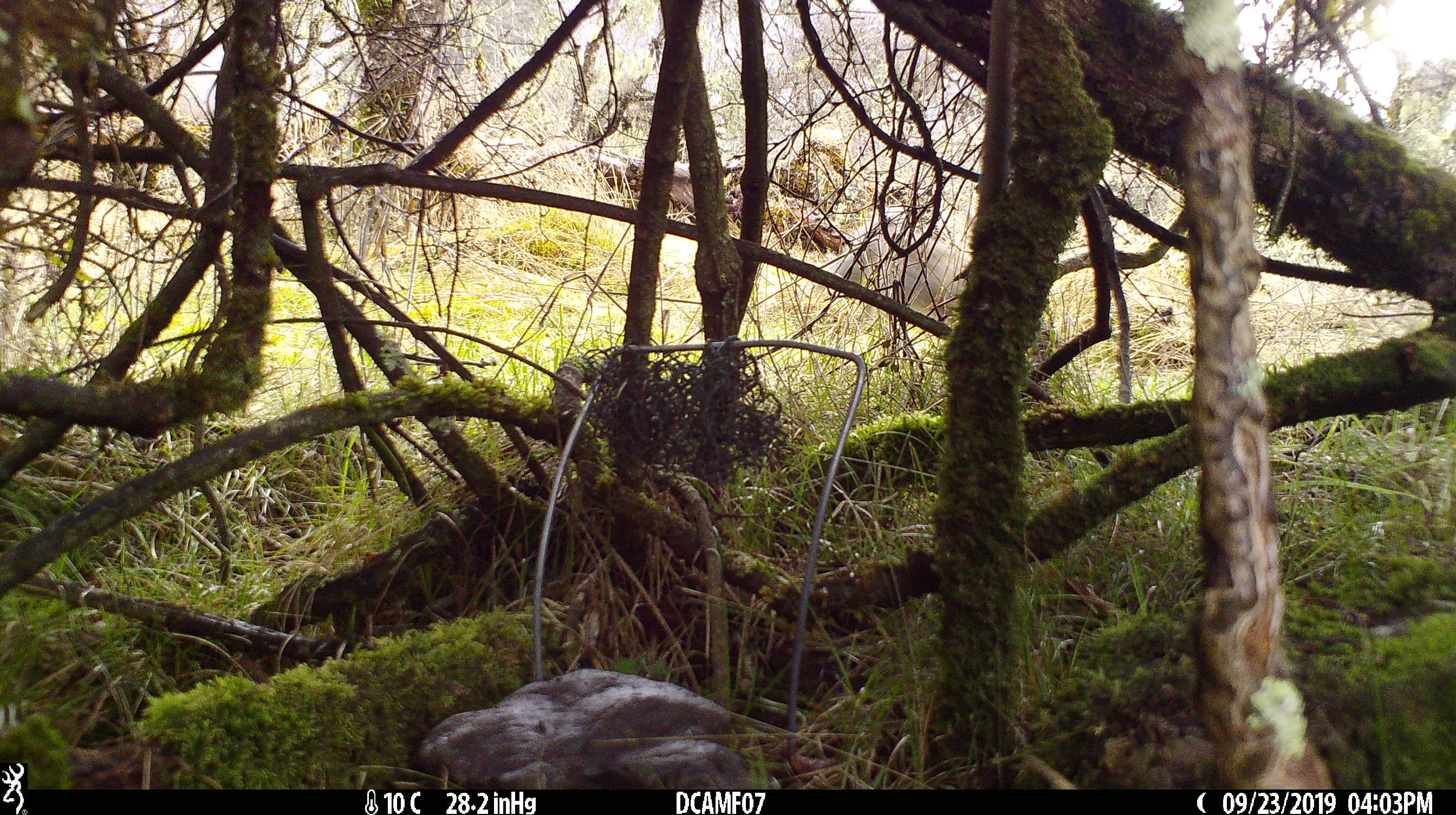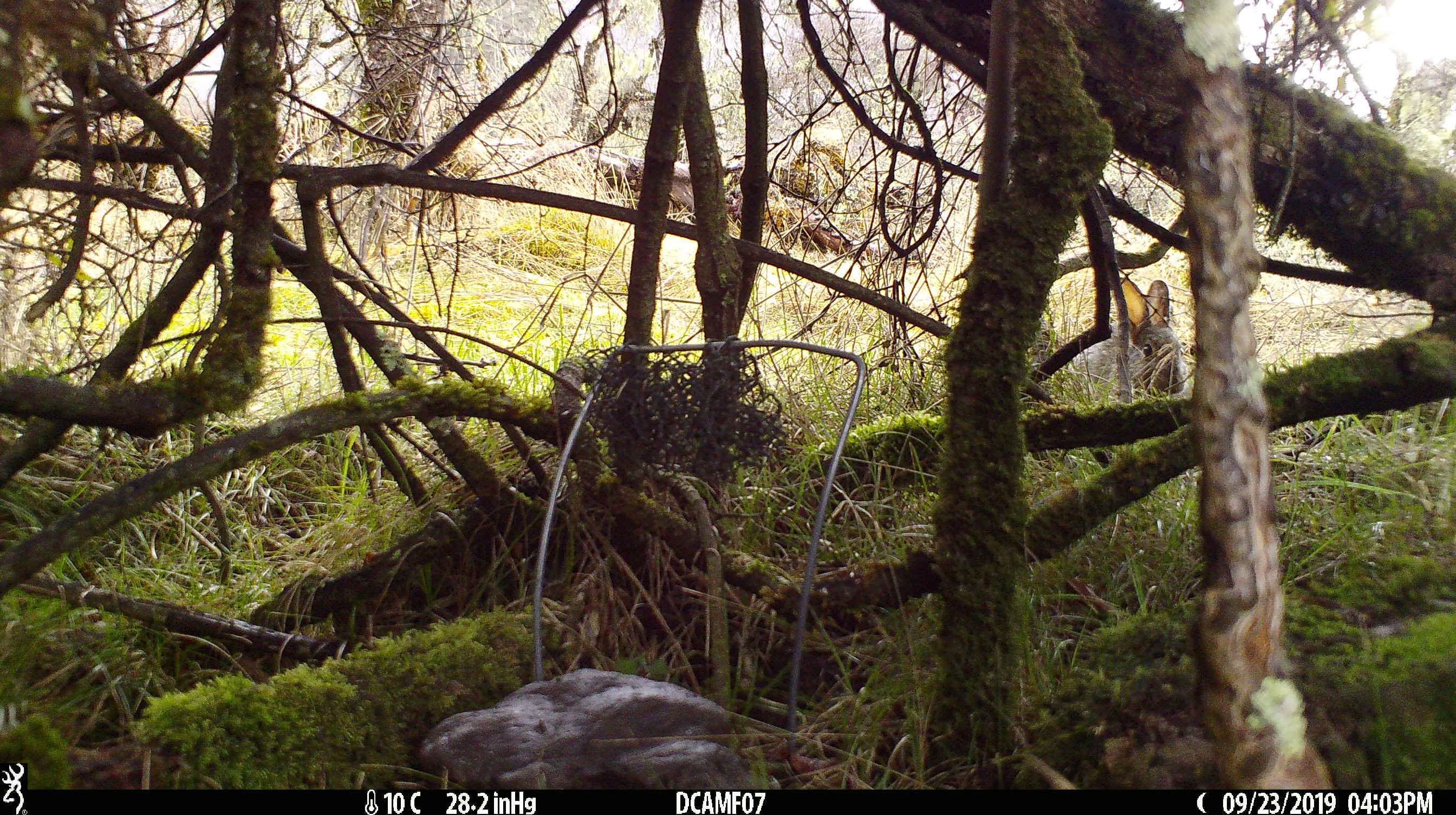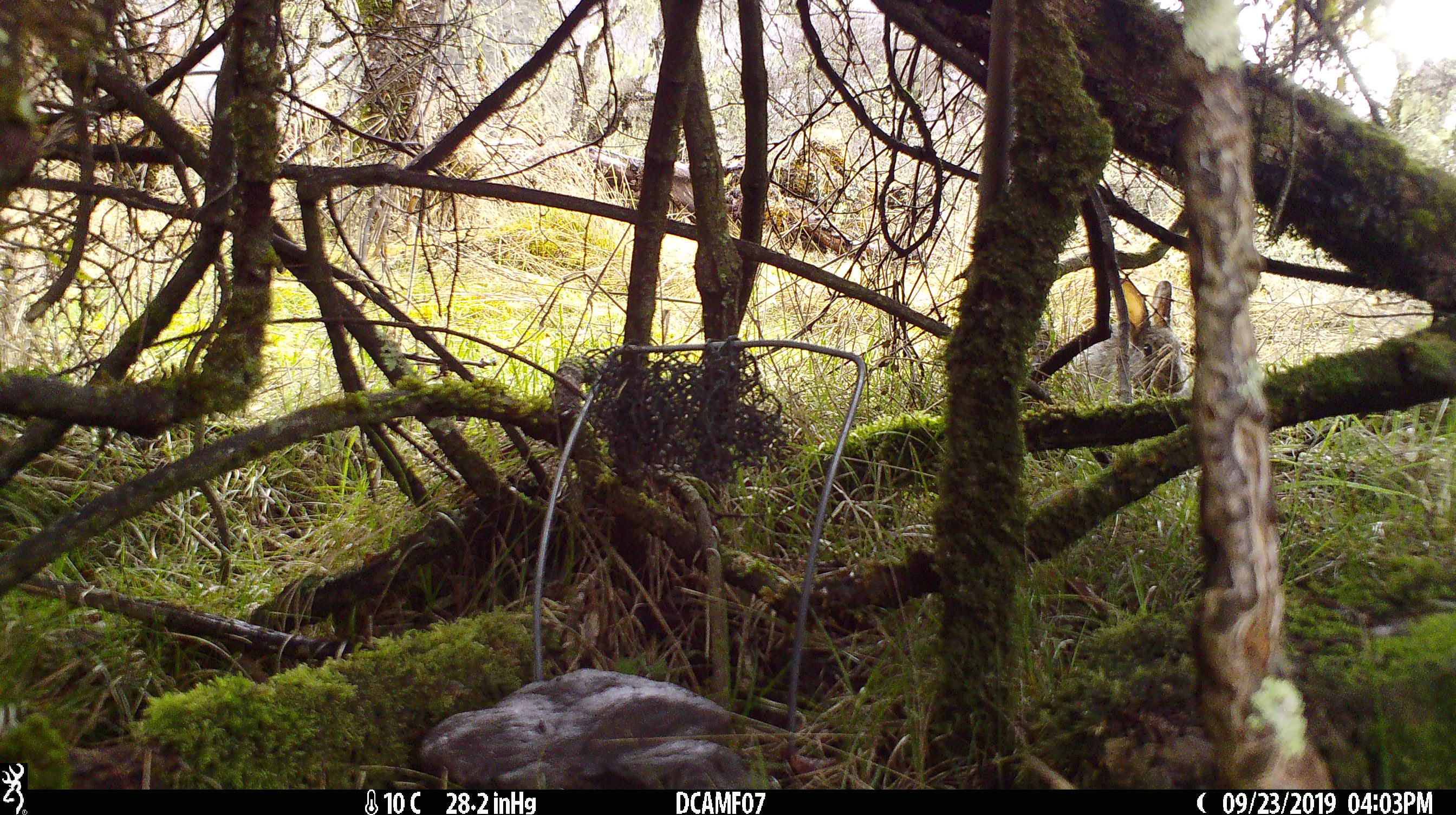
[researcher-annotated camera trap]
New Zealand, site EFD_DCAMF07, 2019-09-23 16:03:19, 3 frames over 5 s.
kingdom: Animalia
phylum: Chordata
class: Mammalia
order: Lagomorpha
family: Leporidae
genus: Oryctolagus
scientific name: Oryctolagus cuniculus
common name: european rabbit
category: rabbit